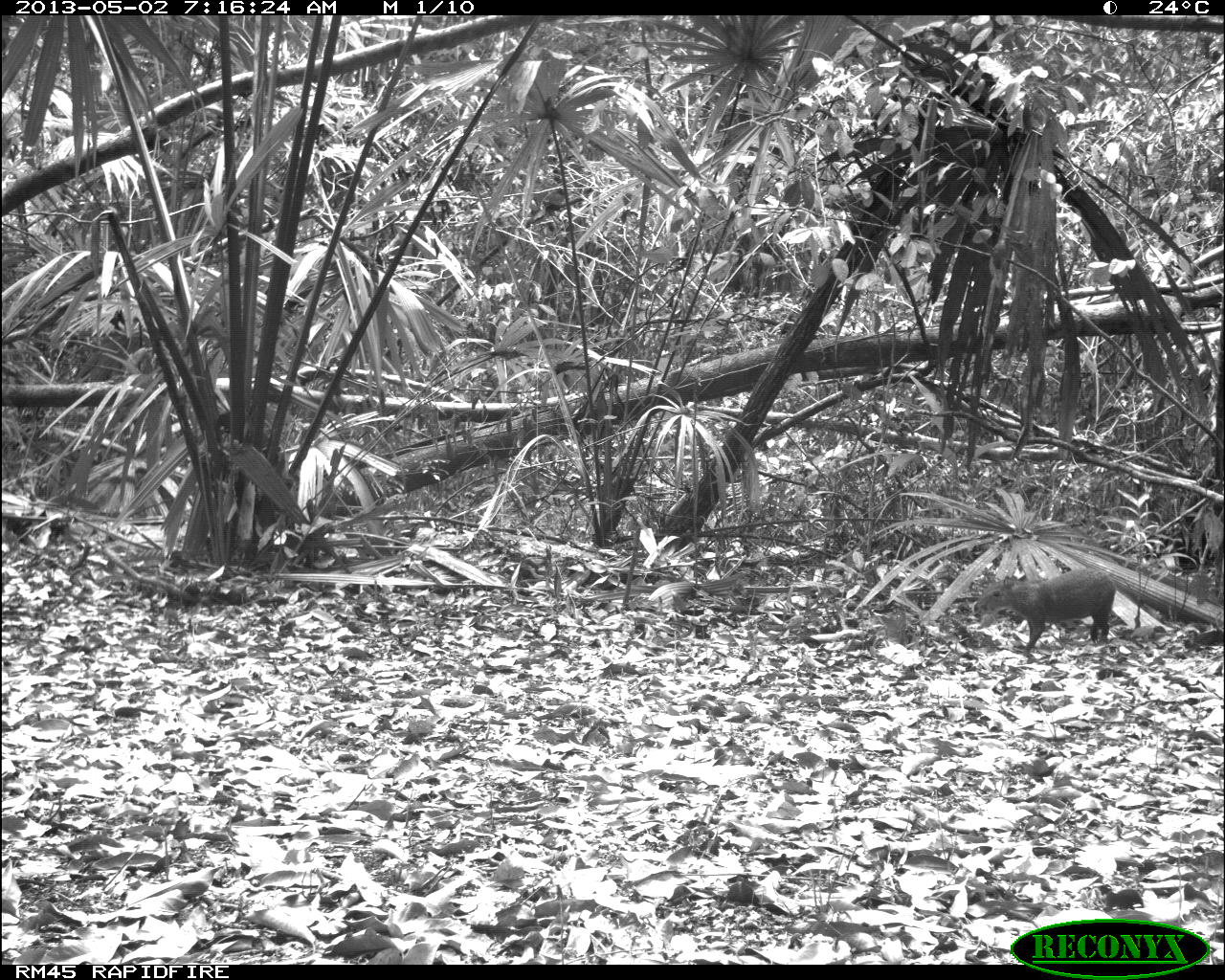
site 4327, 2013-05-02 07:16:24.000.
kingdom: Animalia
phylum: Chordata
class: Mammalia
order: Rodentia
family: Dasyproctidae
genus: Dasyprocta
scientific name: Dasyprocta punctata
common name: central american agouti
Dasyprocta punctata (central american agouti), count 1.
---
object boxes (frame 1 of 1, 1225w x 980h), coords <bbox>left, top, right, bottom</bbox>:
dasyprocta punctata: <bbox>973, 566, 1117, 657</bbox>